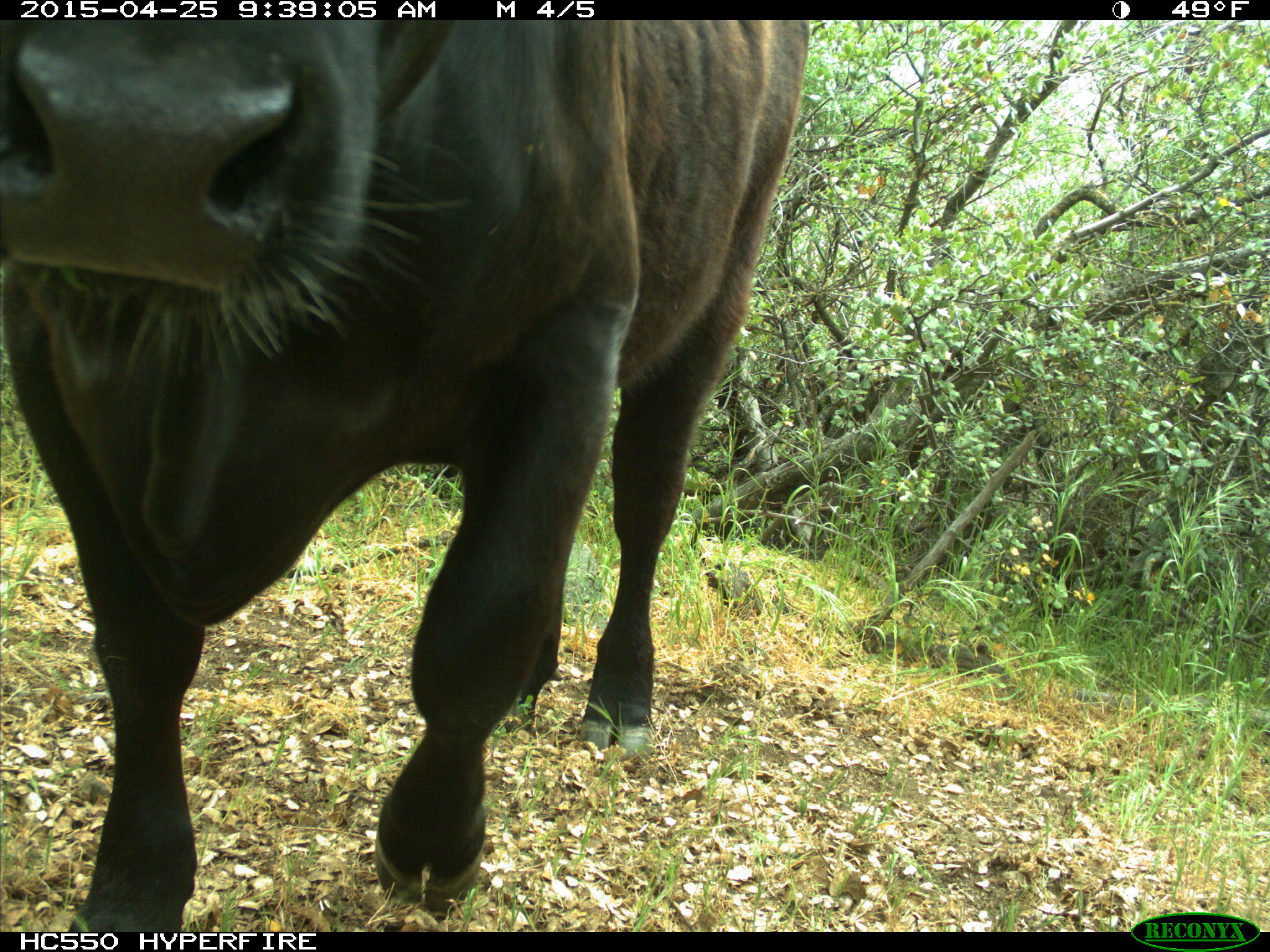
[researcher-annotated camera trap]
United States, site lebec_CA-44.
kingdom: Animalia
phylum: Chordata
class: Mammalia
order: Artiodactyla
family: Suidae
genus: Sus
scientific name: Sus scrofa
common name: wild boar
Sus scrofa (wild boar).